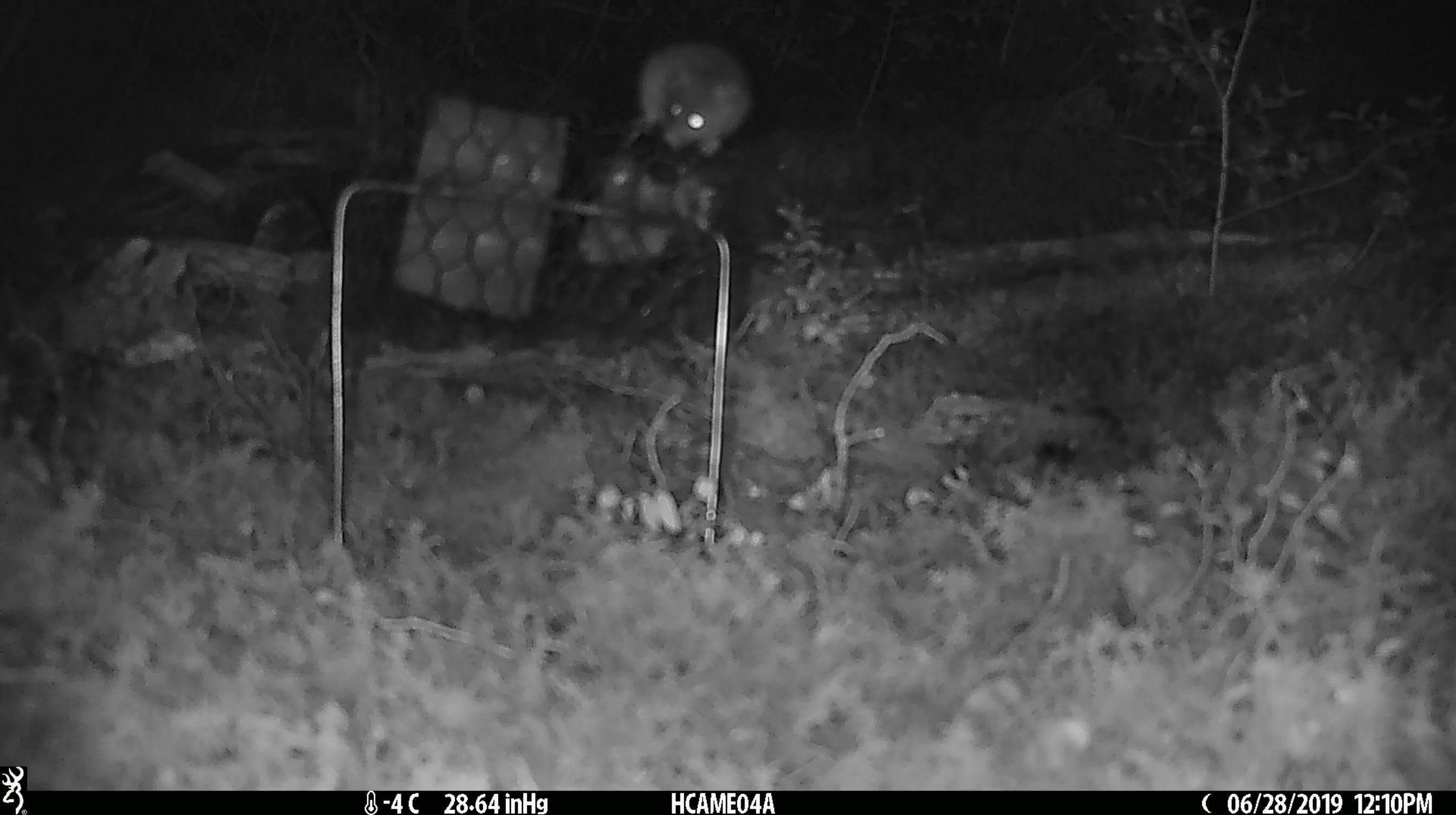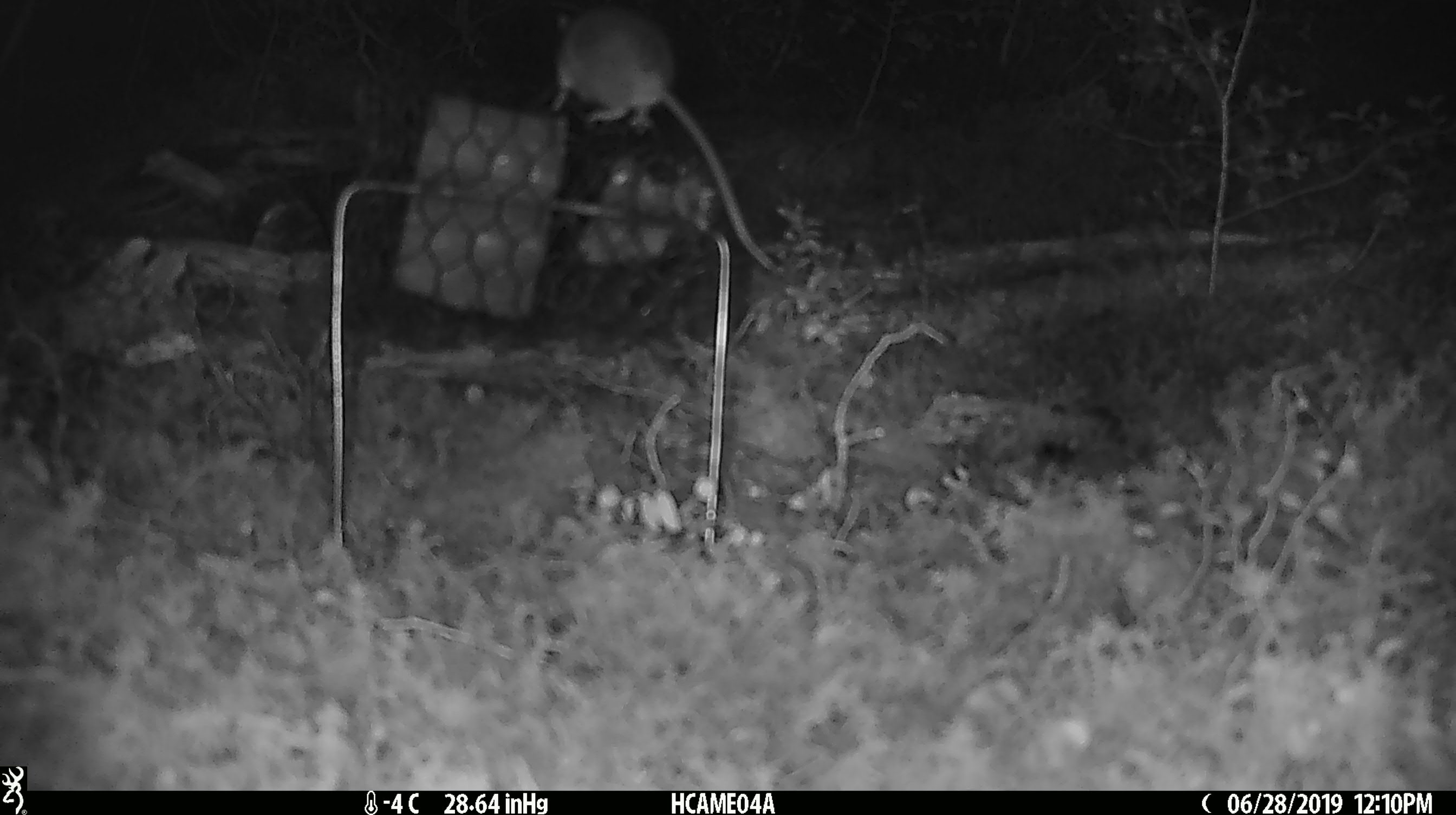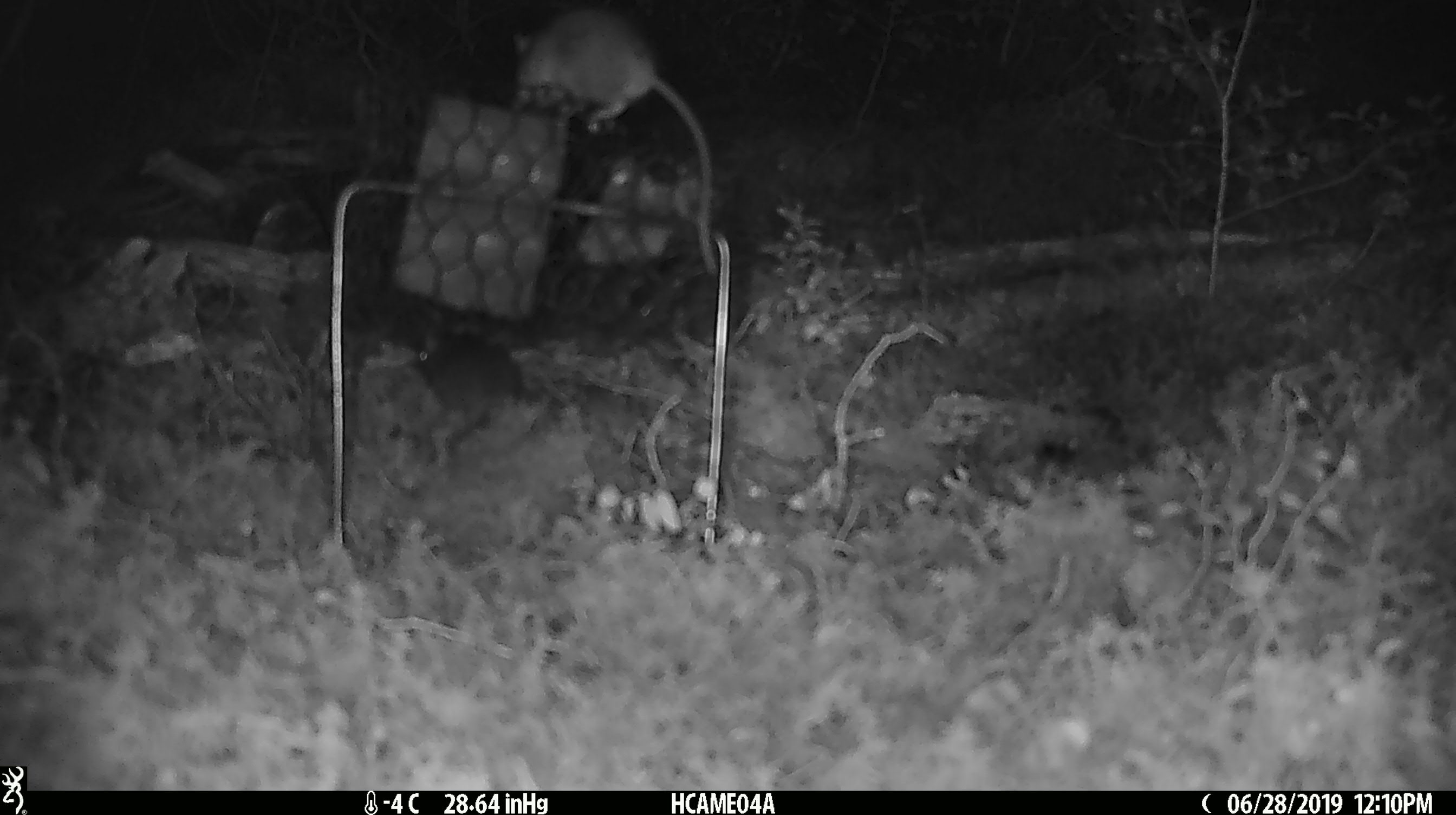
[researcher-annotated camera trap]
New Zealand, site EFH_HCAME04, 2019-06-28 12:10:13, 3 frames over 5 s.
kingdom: Animalia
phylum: Chordata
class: Mammalia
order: Rodentia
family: Muridae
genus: Mus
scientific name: Mus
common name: mouse